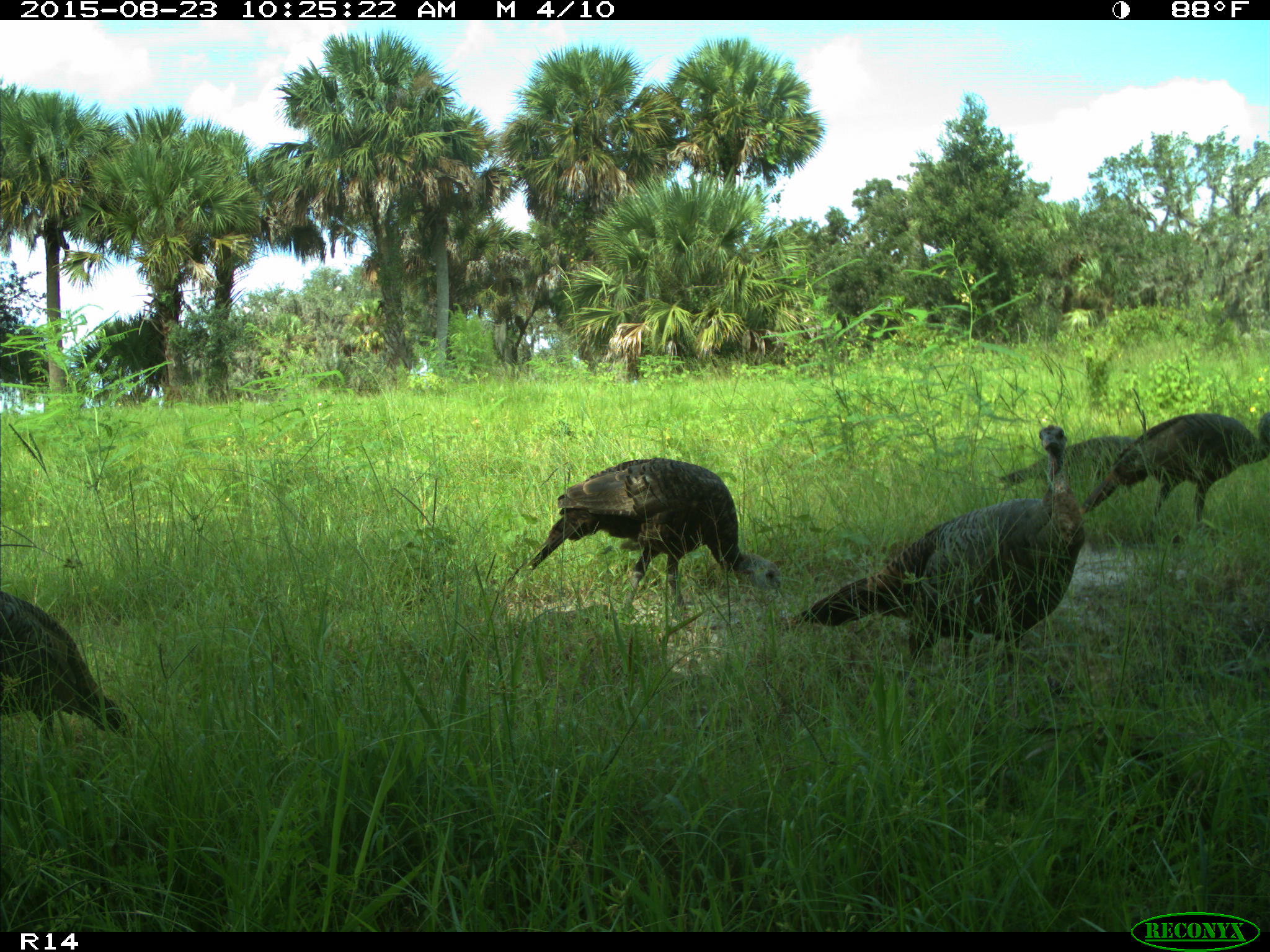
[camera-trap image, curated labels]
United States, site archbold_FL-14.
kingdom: Animalia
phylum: Chordata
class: Aves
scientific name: Aves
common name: birds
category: unidentified bird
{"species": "unidentified bird (birds) (Aves)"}